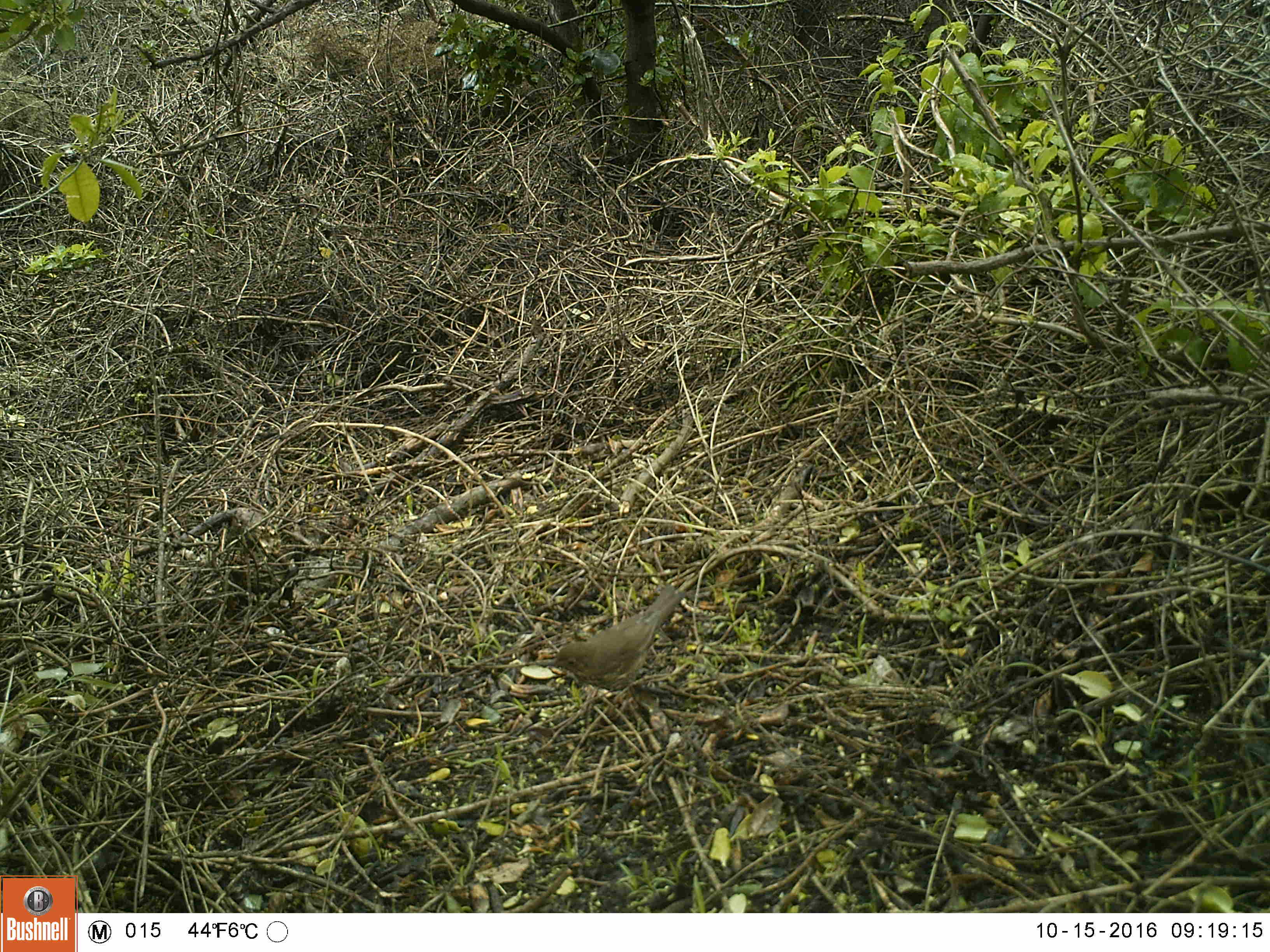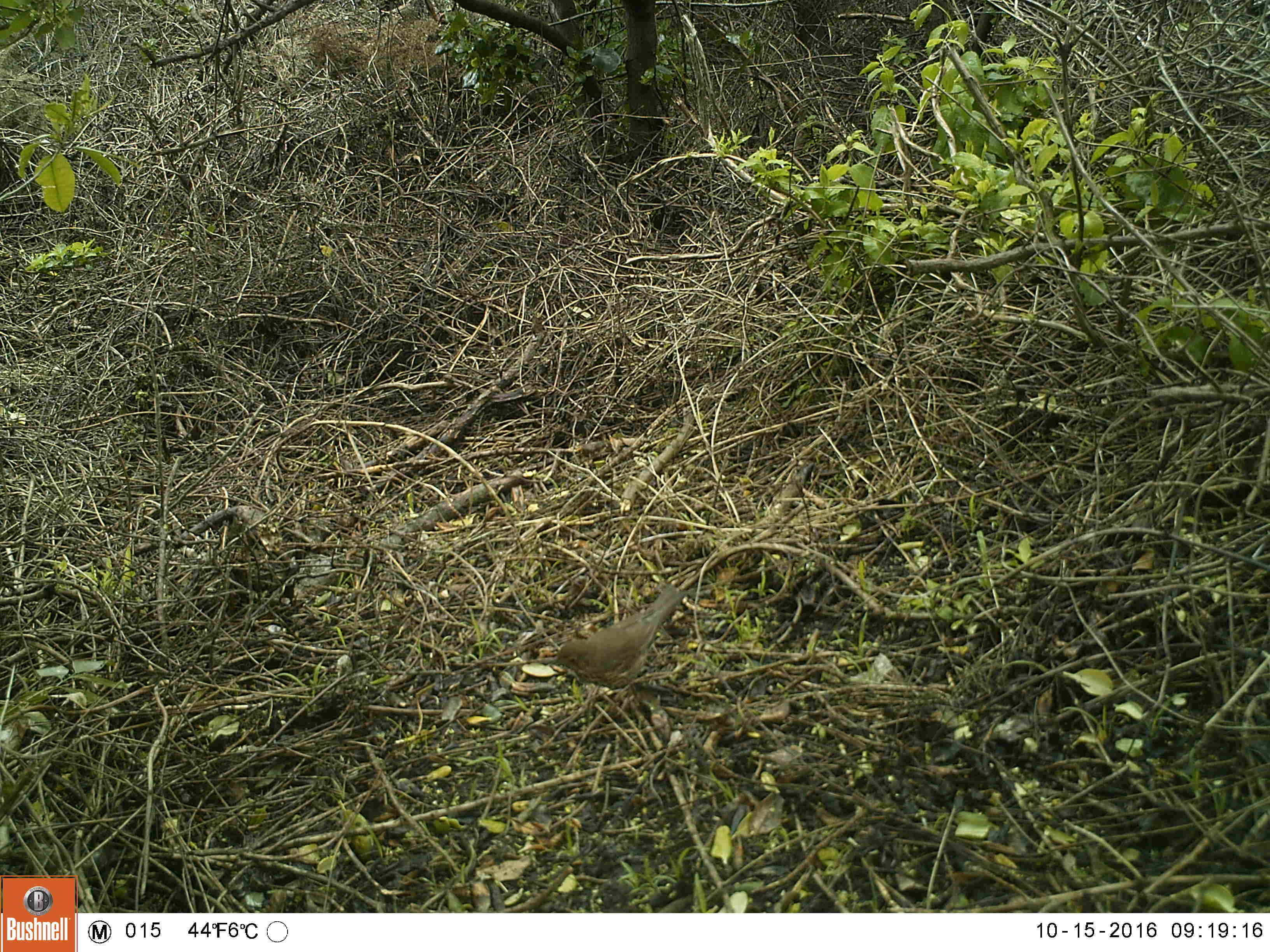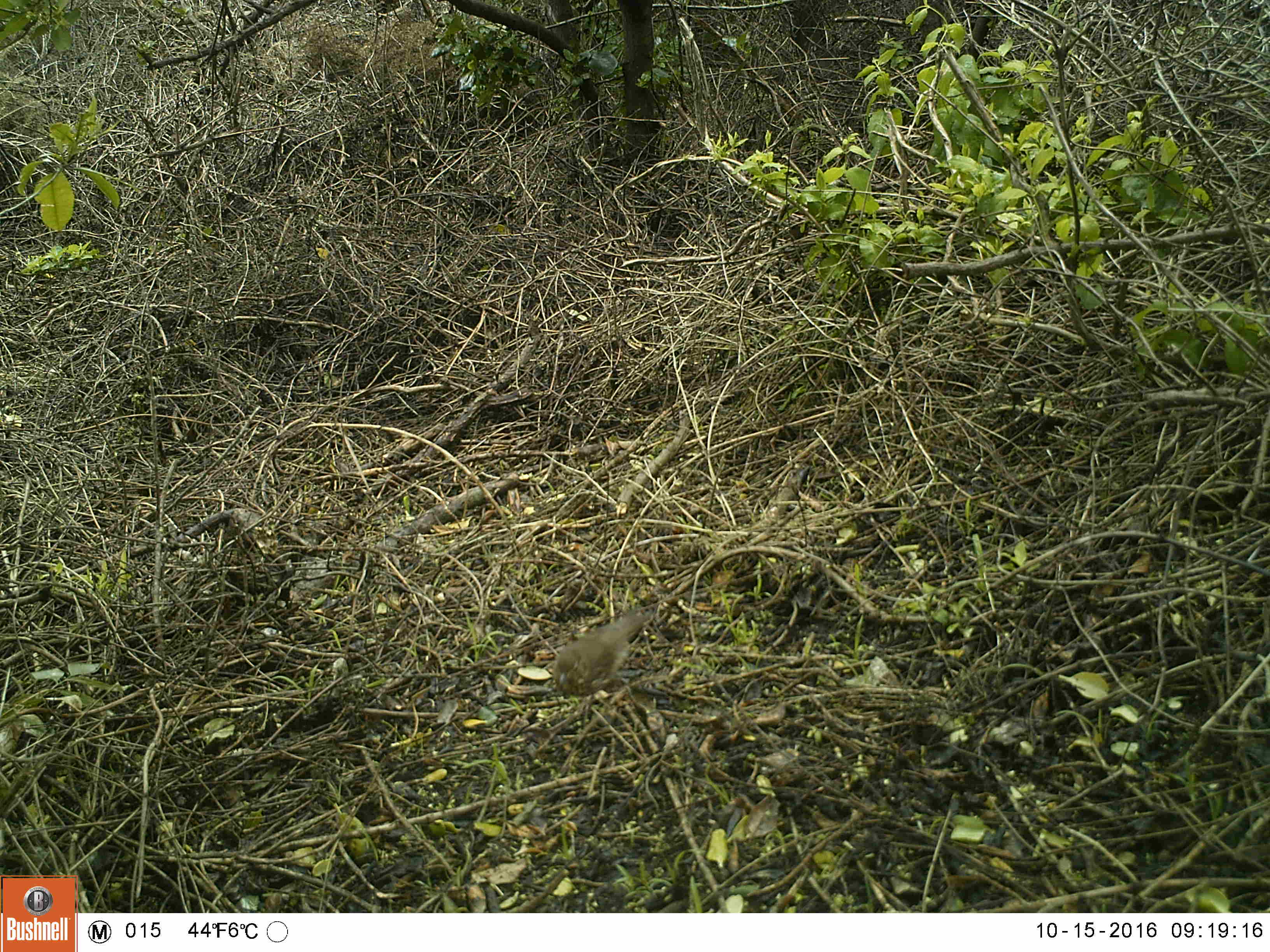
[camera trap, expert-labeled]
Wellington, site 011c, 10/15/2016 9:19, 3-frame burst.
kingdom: Animalia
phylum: Chordata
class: Aves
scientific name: Aves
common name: bird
Bird (Aves).